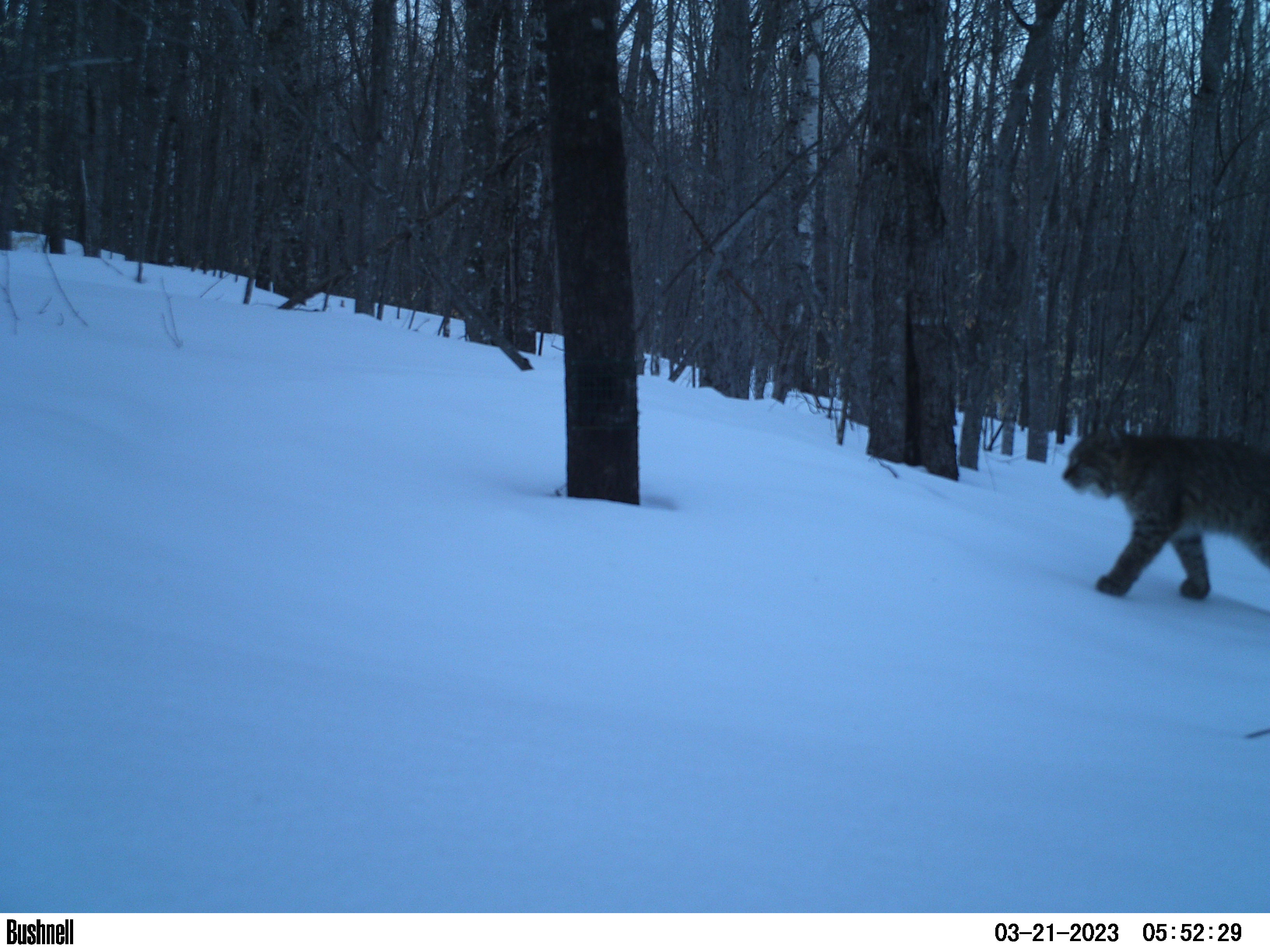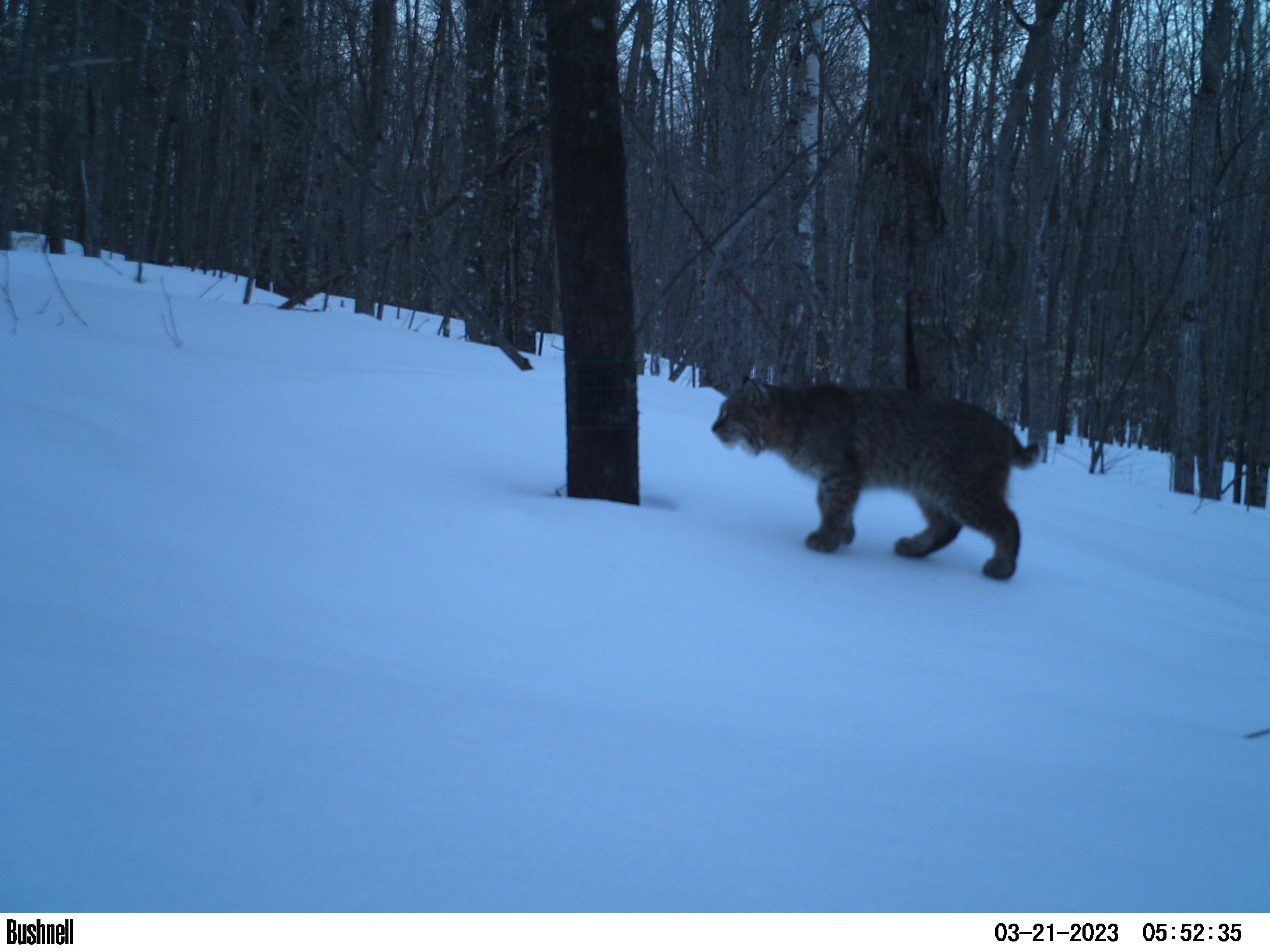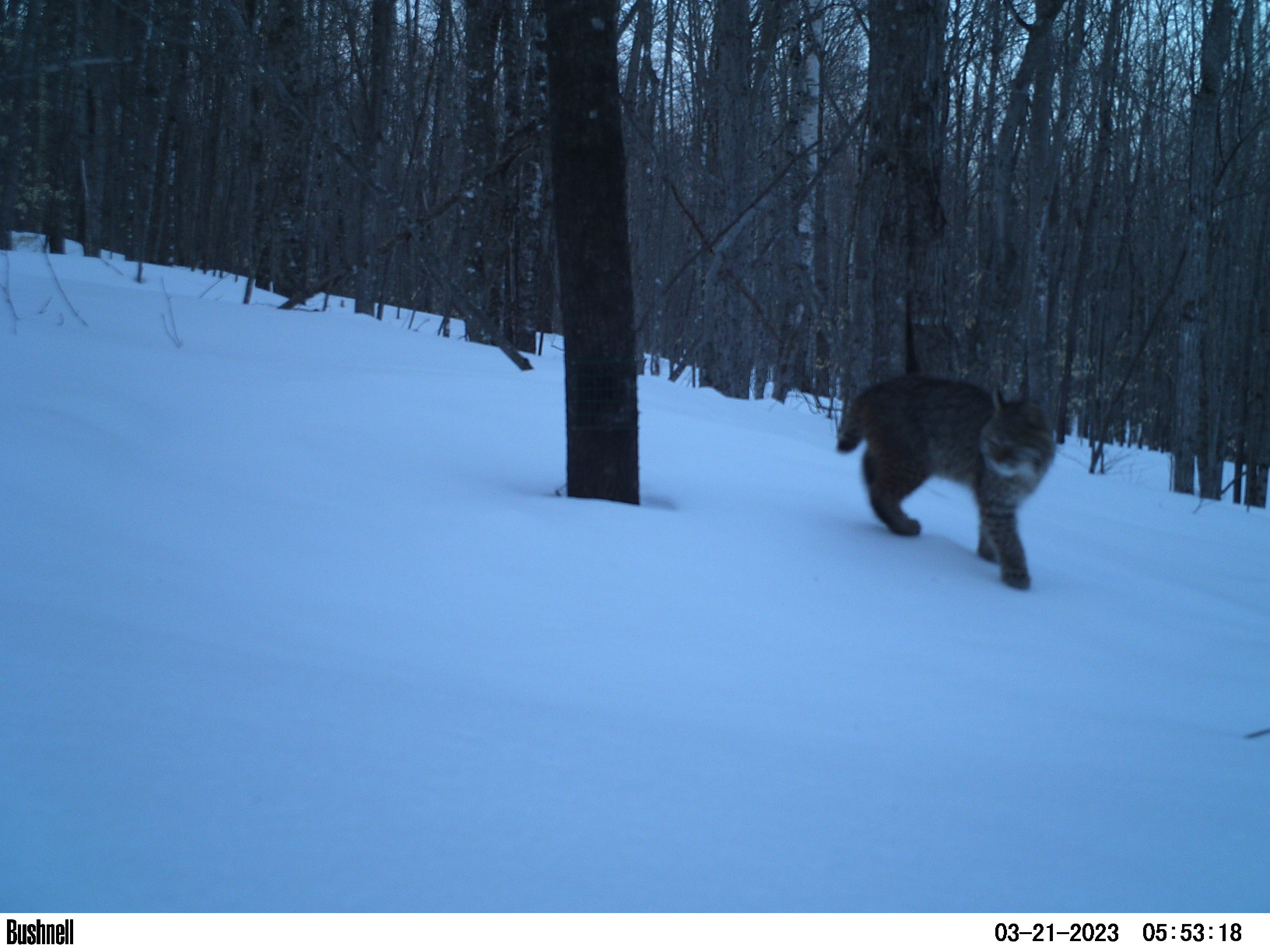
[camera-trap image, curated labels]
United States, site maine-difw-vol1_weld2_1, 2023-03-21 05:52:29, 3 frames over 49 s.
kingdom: Animalia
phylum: Chordata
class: Mammalia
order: Carnivora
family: Felidae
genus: Lynx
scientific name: Lynx rufus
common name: bobcat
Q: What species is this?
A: Bobcat (Lynx rufus).